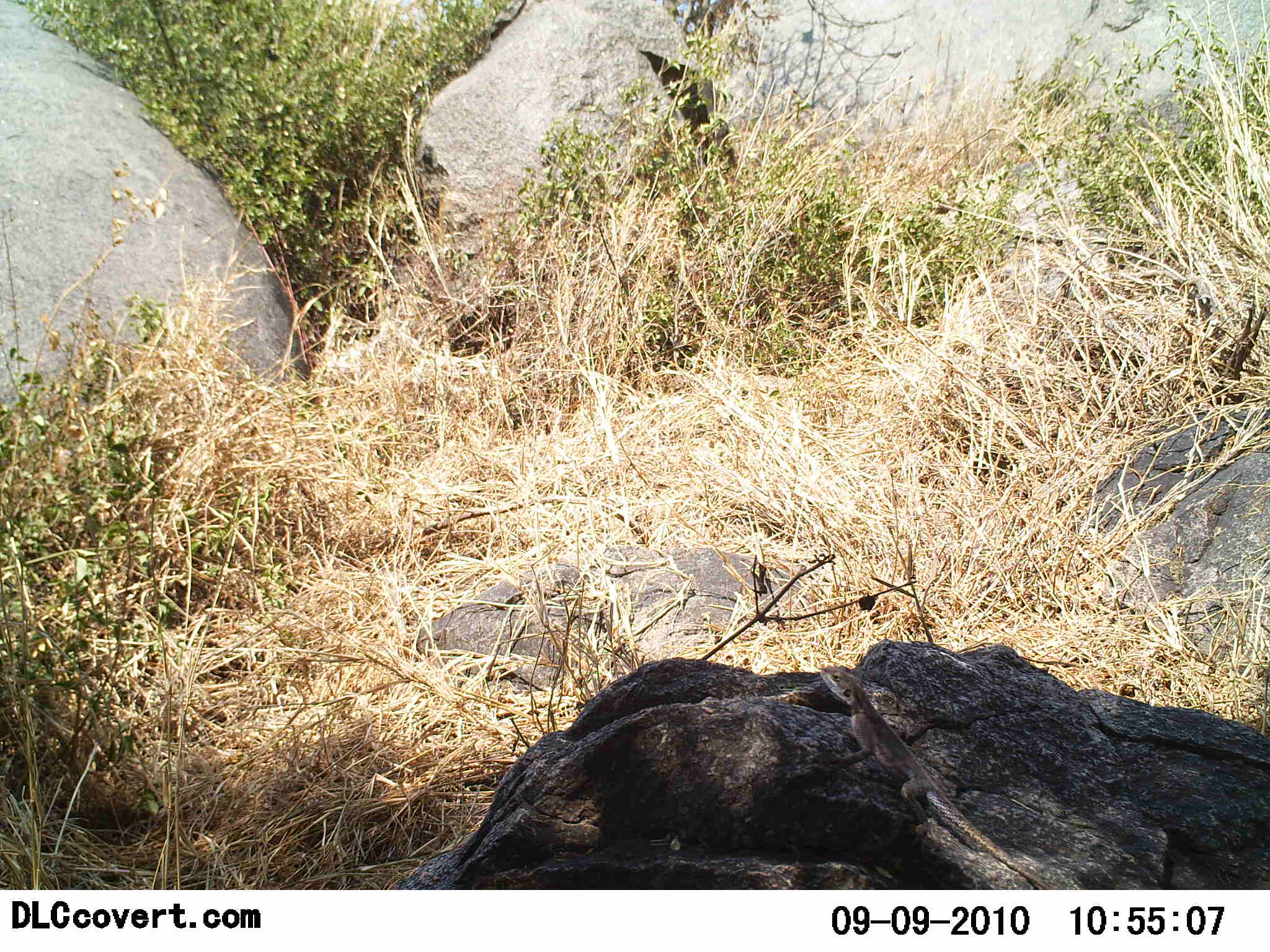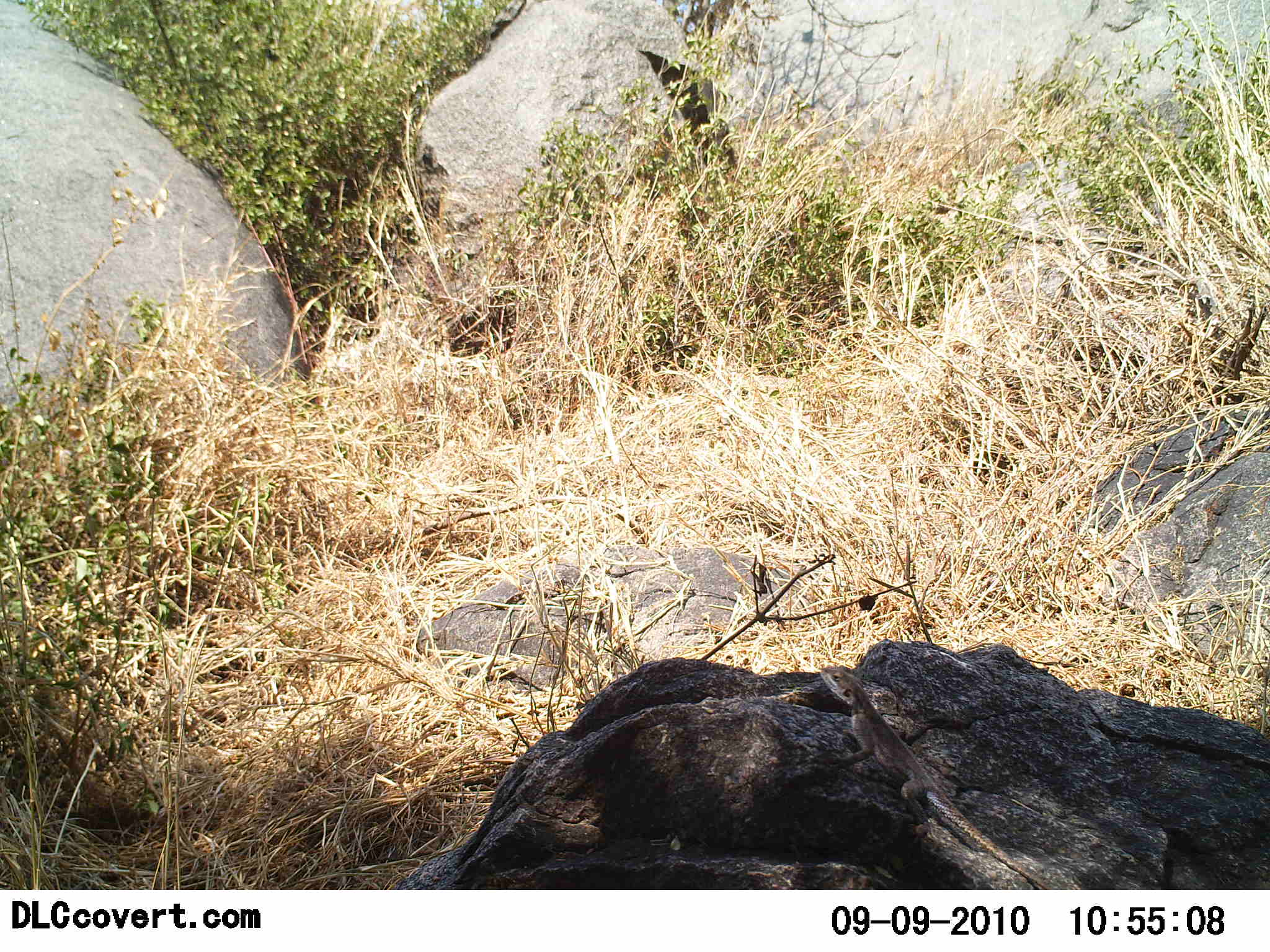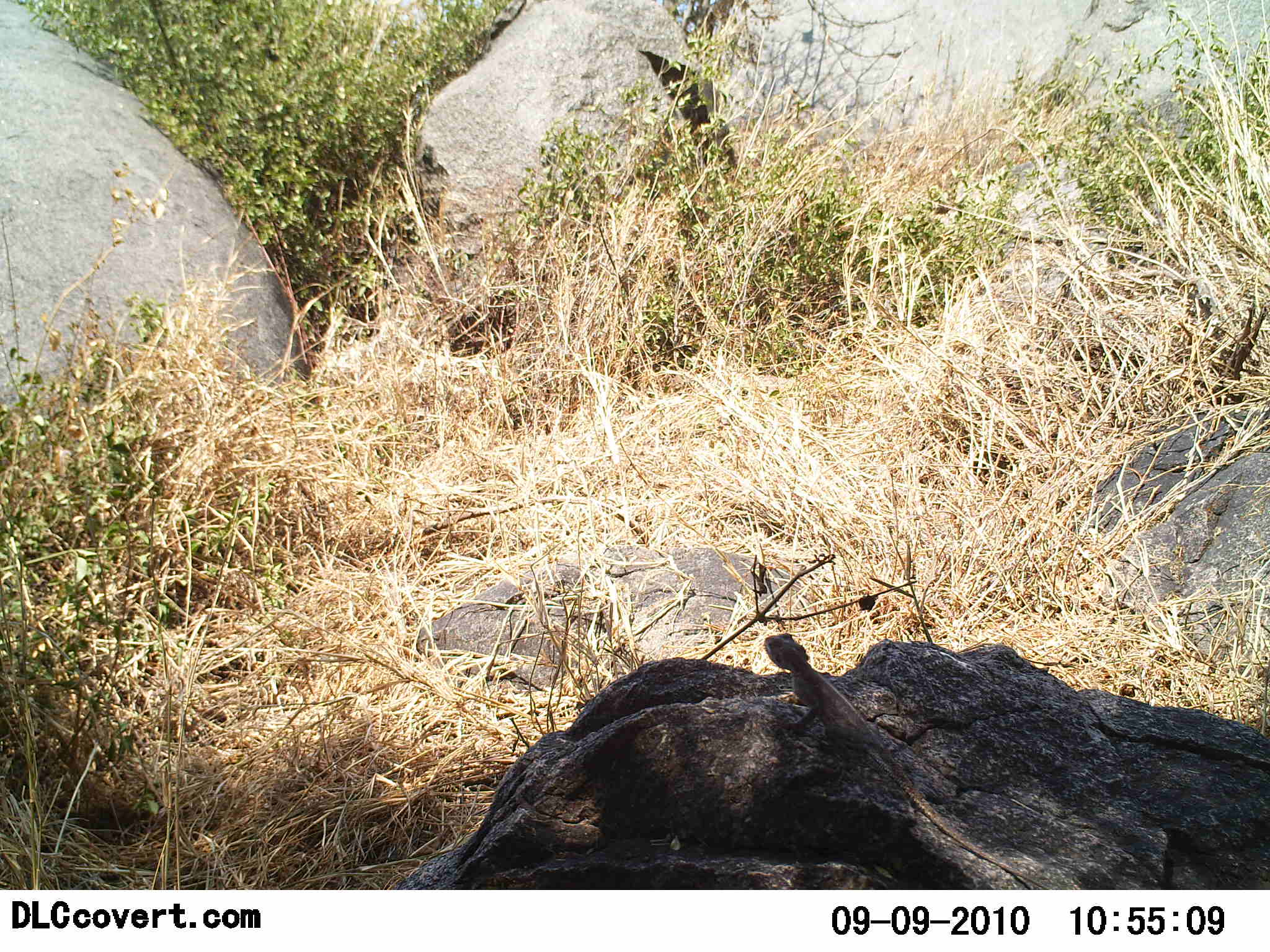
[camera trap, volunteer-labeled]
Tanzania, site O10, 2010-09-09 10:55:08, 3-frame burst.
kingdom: Animalia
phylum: Chordata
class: Reptilia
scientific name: Reptilia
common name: reptiles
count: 1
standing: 25%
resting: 8%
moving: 67%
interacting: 0%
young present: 0%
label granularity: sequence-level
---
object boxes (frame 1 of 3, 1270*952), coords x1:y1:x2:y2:
animal: 816:661:1052:890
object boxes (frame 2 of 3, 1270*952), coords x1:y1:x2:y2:
animal: 817:658:1058:890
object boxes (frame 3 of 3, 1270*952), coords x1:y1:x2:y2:
animal: 761:631:1056:890